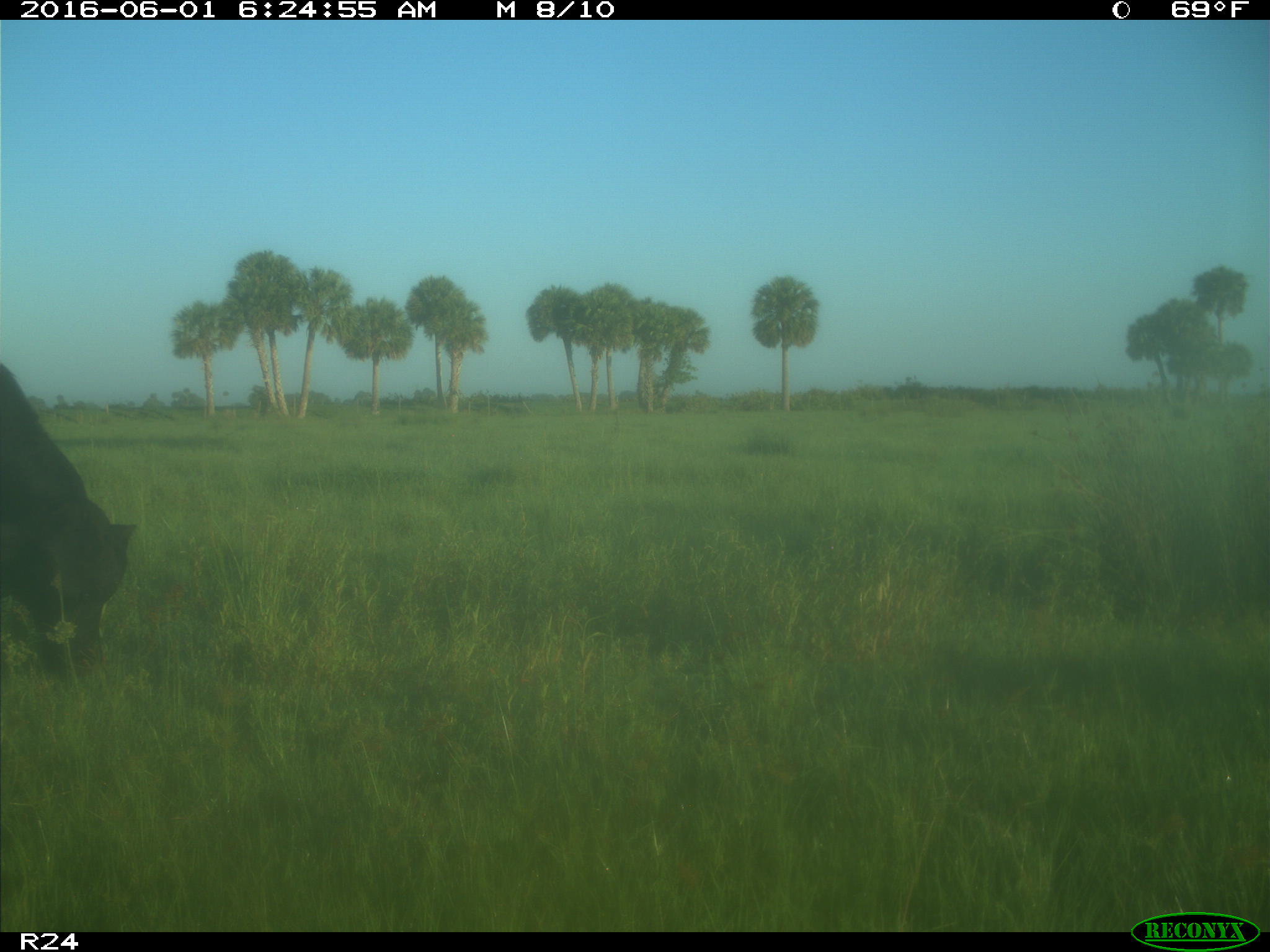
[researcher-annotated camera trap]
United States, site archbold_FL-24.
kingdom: Animalia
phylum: Chordata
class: Mammalia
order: Artiodactyla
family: Bovidae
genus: Bos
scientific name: Bos taurus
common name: domestic cow